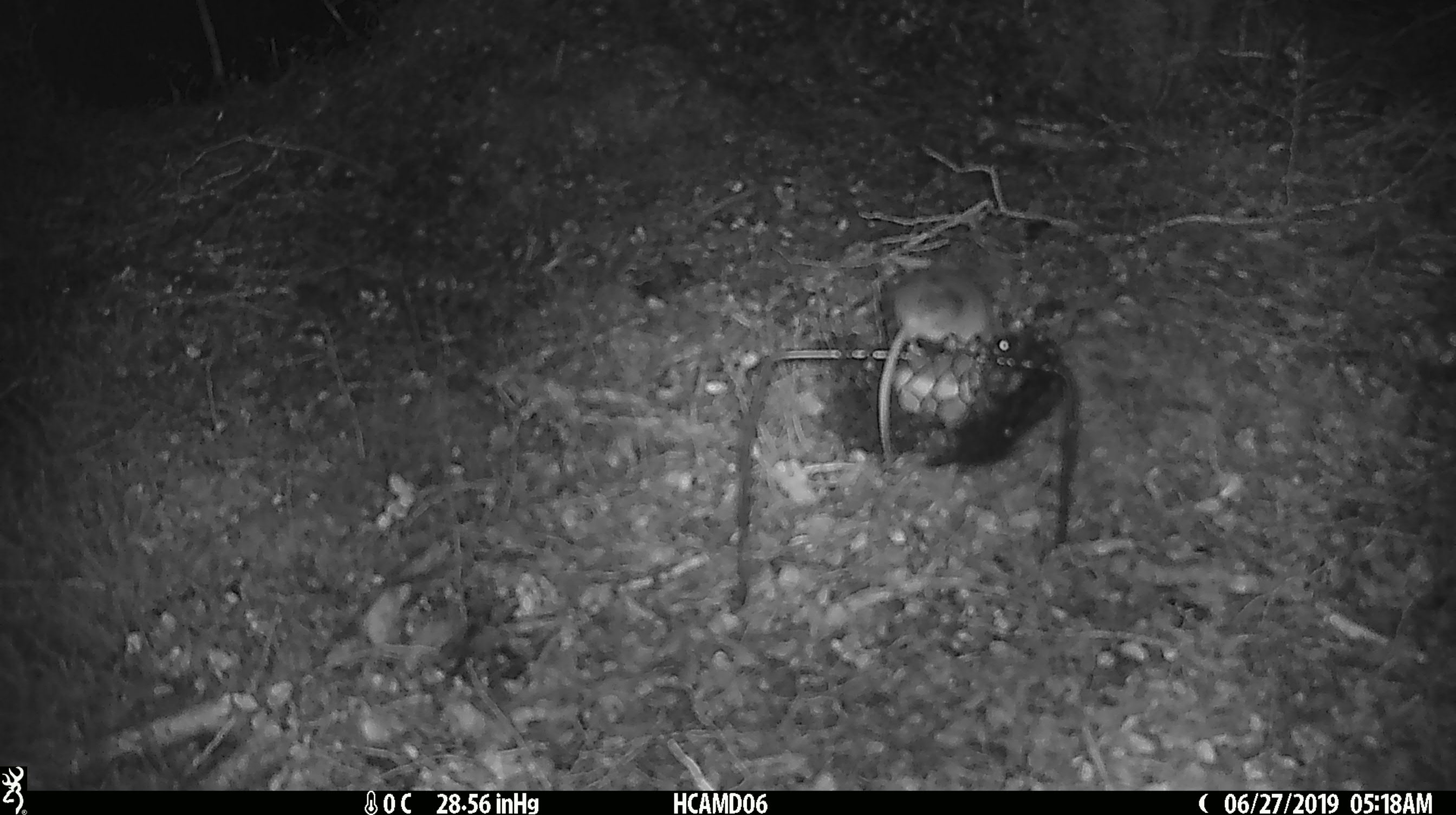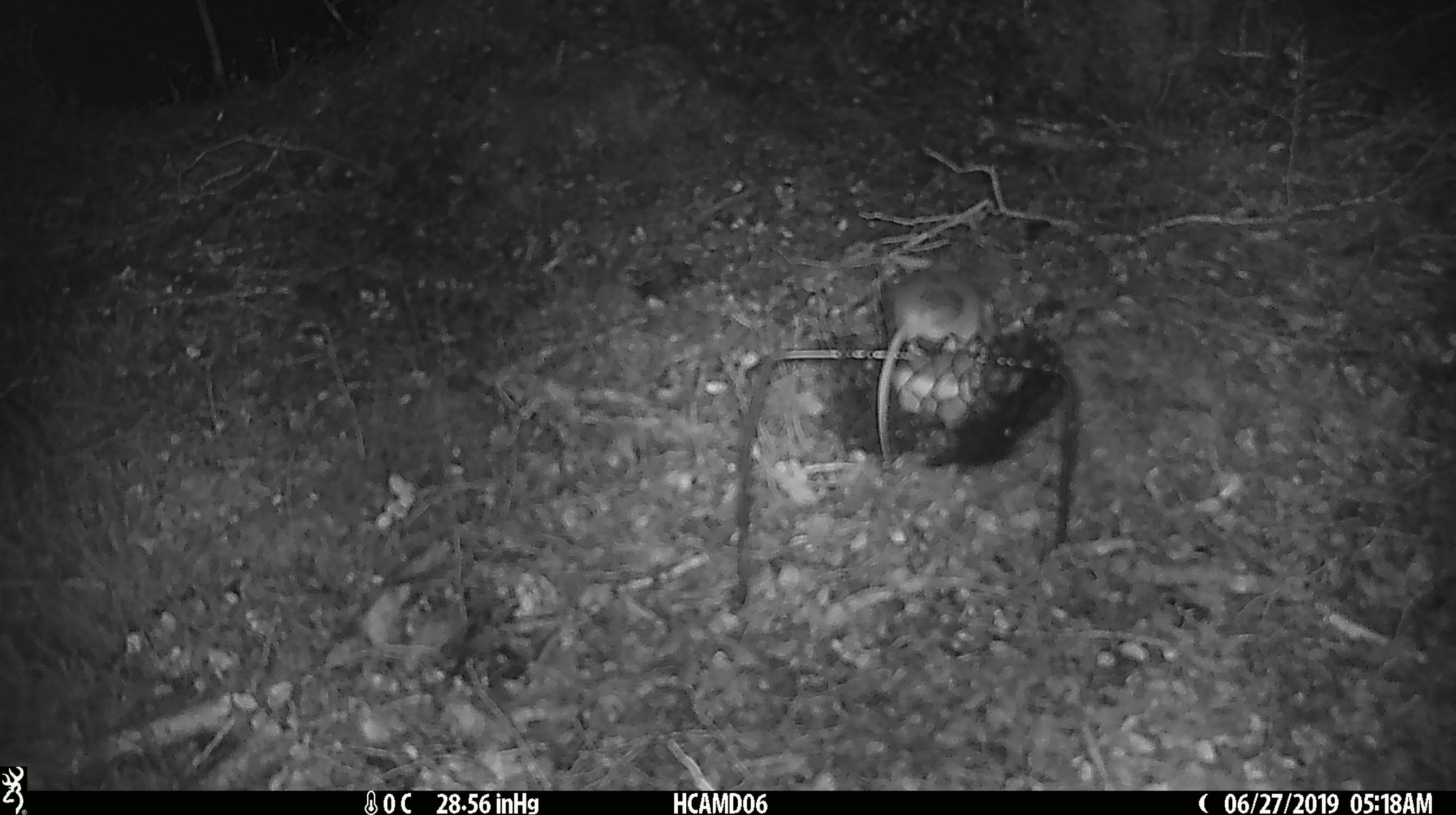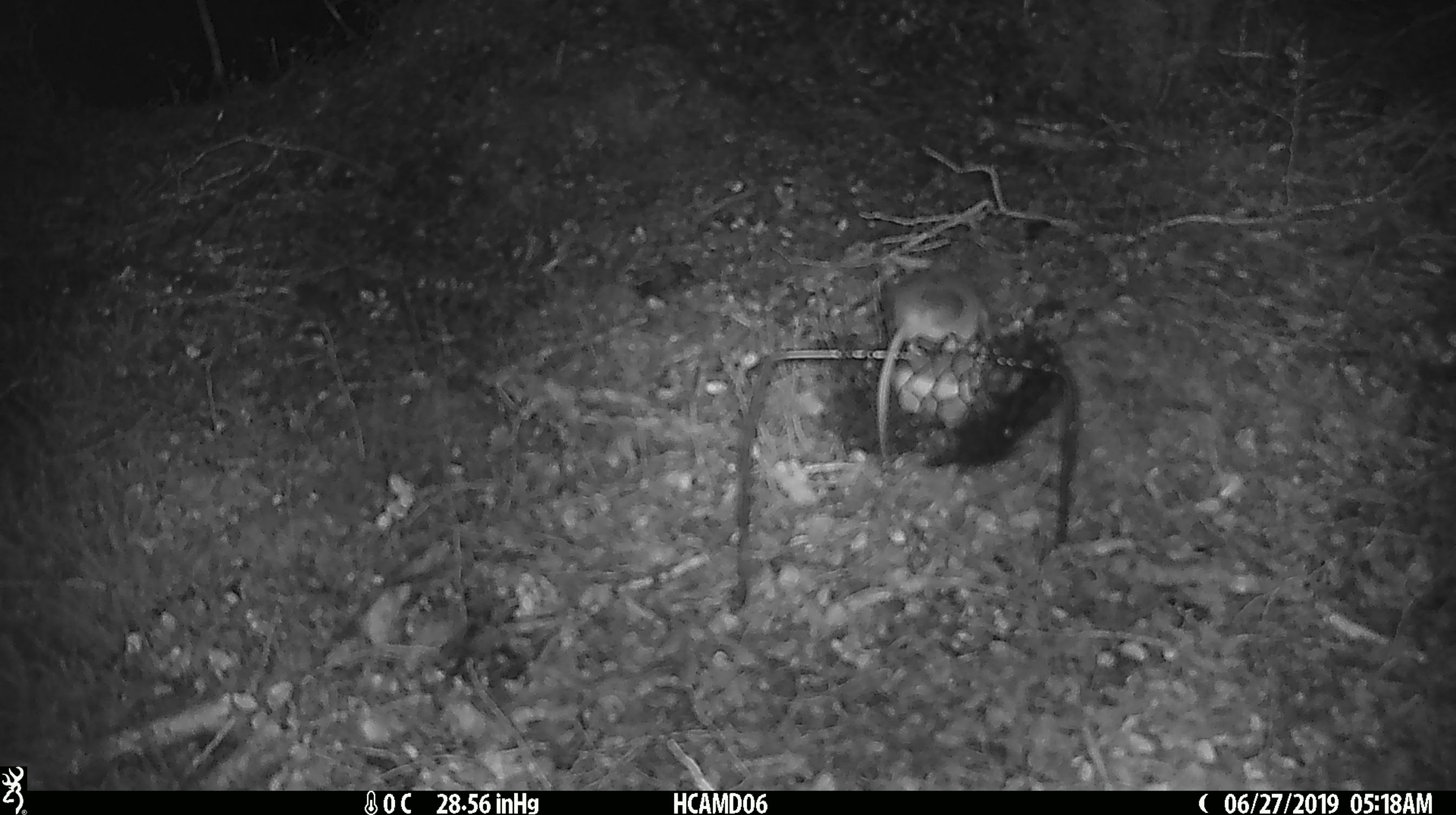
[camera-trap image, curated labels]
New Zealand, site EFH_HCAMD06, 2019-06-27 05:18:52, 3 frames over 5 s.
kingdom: Animalia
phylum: Chordata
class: Mammalia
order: Rodentia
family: Muridae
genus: Mus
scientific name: Mus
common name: mouse